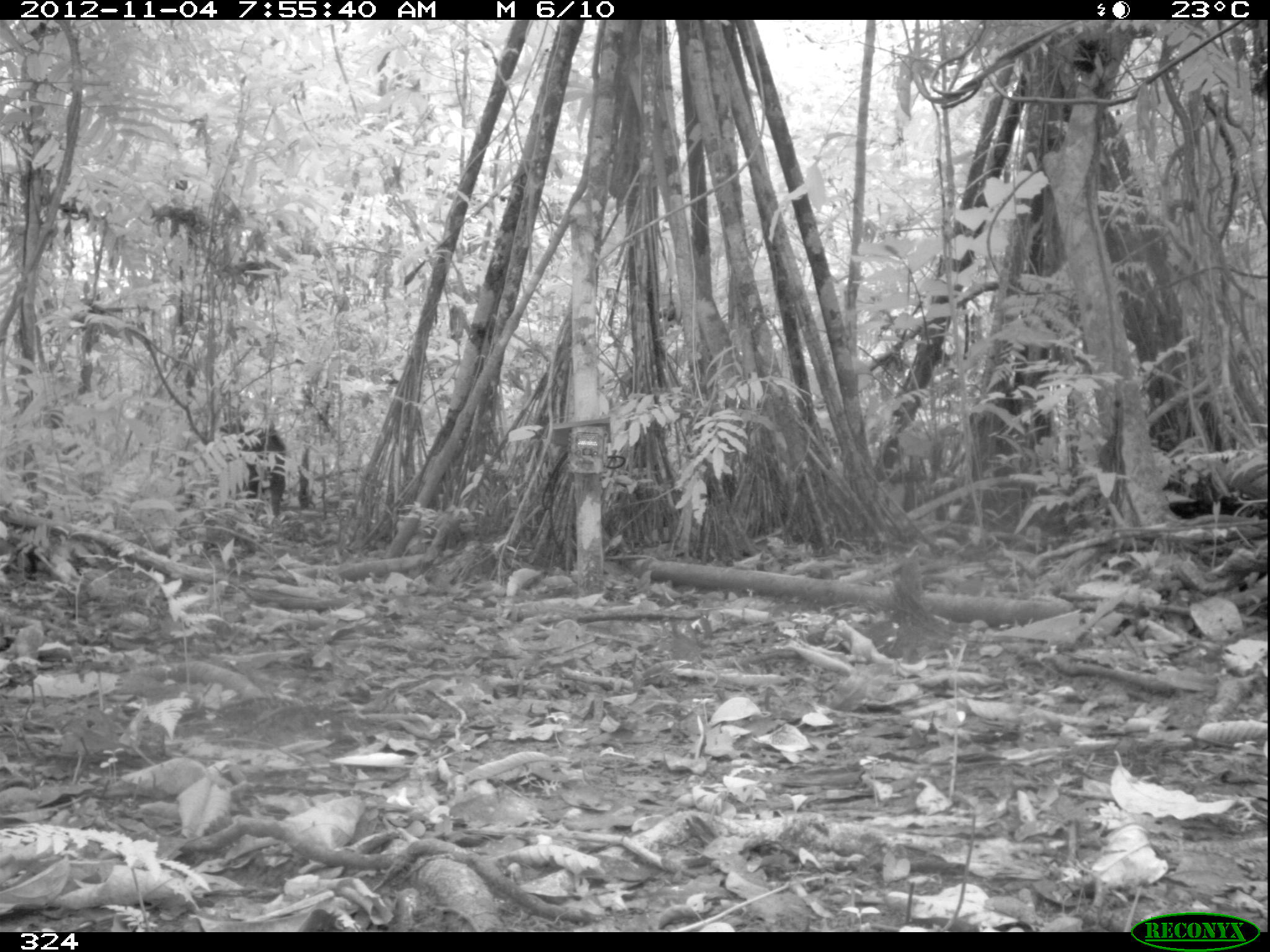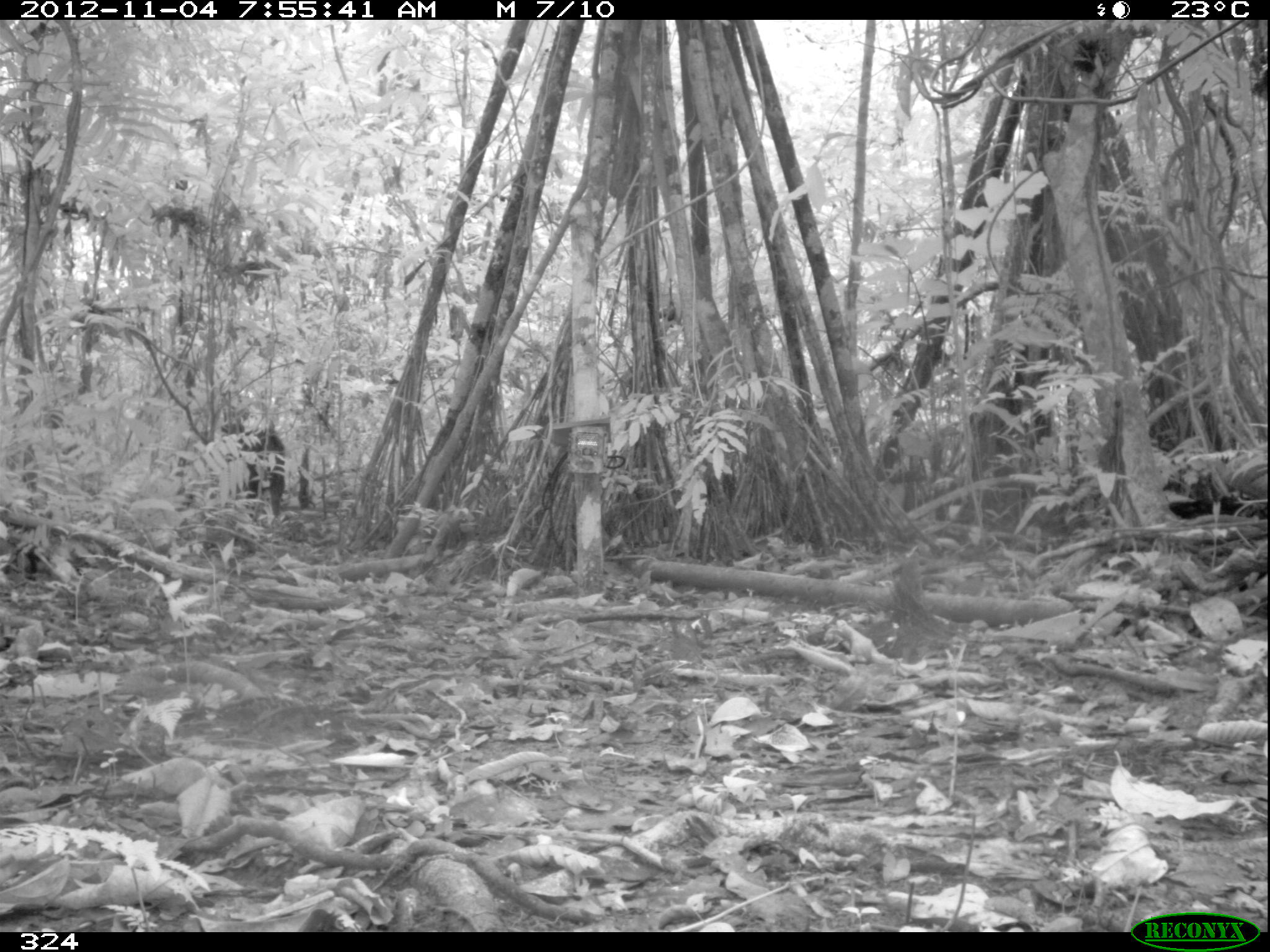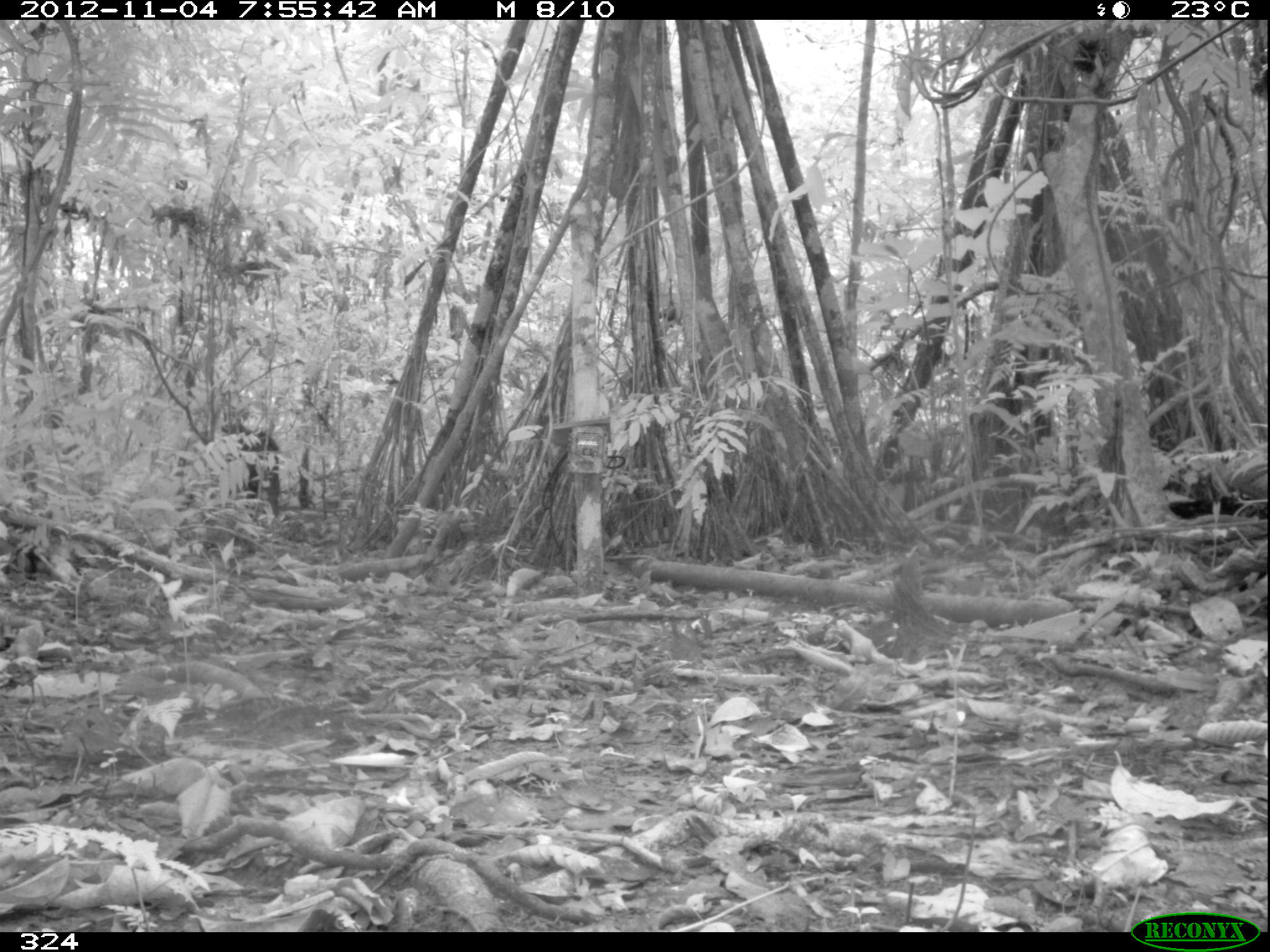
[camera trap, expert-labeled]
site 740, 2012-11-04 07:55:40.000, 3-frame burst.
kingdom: Animalia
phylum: Chordata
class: Mammalia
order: Artiodactyla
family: Tayassuidae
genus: Tayassu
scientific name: Tayassu pecari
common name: white-lipped peccary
Tayassu pecari (white-lipped peccary).